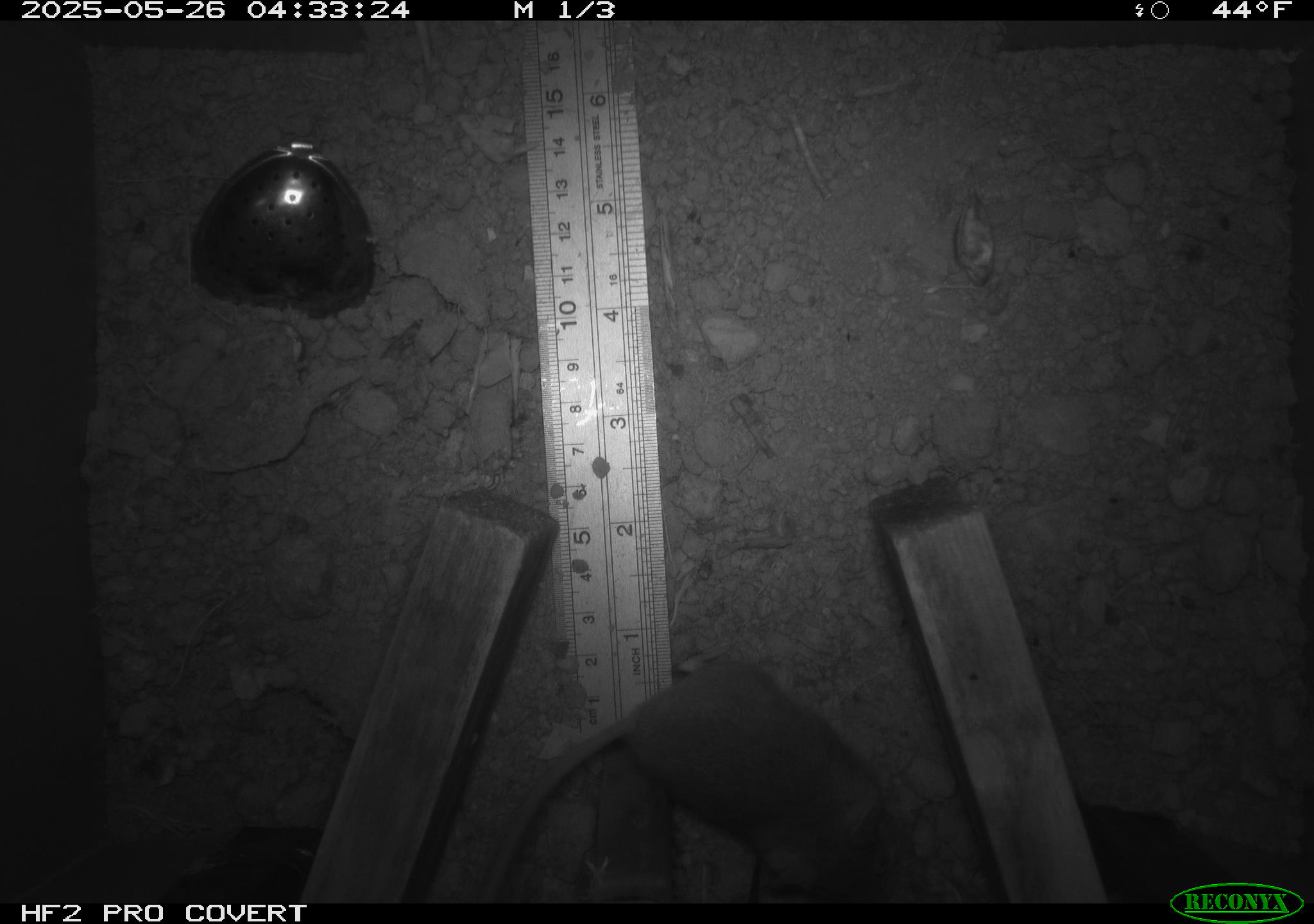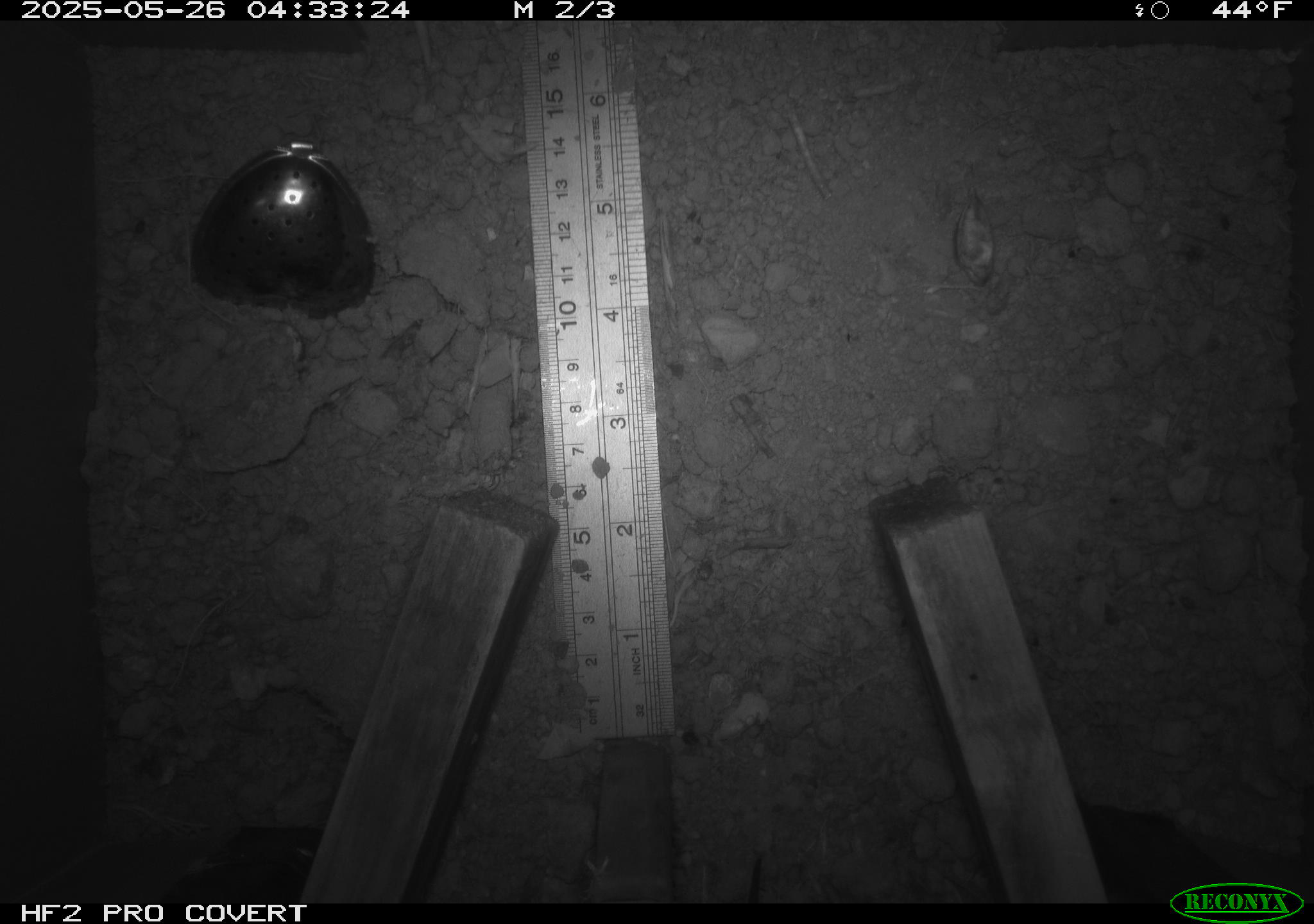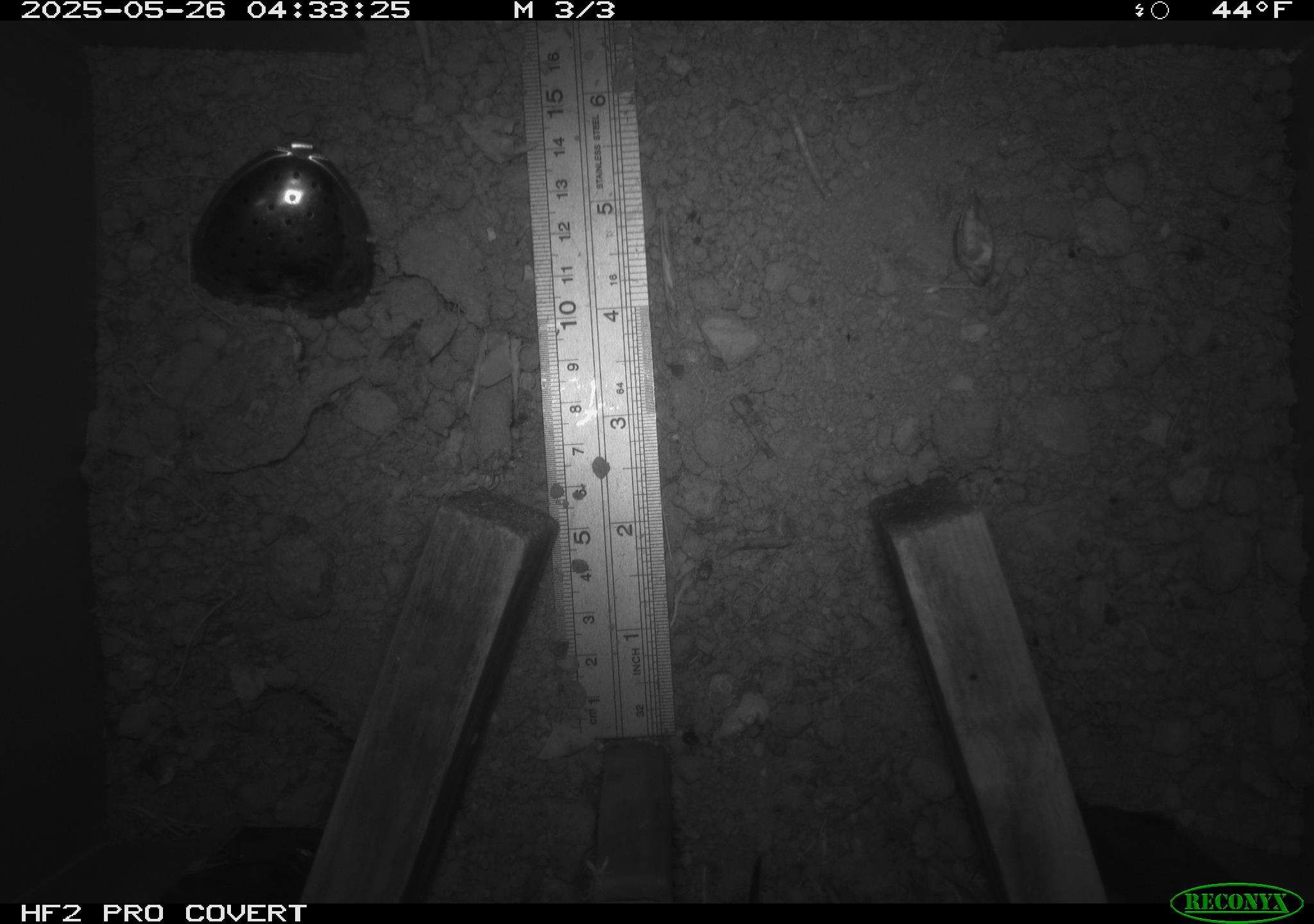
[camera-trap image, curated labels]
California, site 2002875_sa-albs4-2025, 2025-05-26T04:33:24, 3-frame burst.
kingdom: Animalia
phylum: Chordata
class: Mammalia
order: Rodentia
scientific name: Rodentia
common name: mouse species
Mouse species (Rodentia).